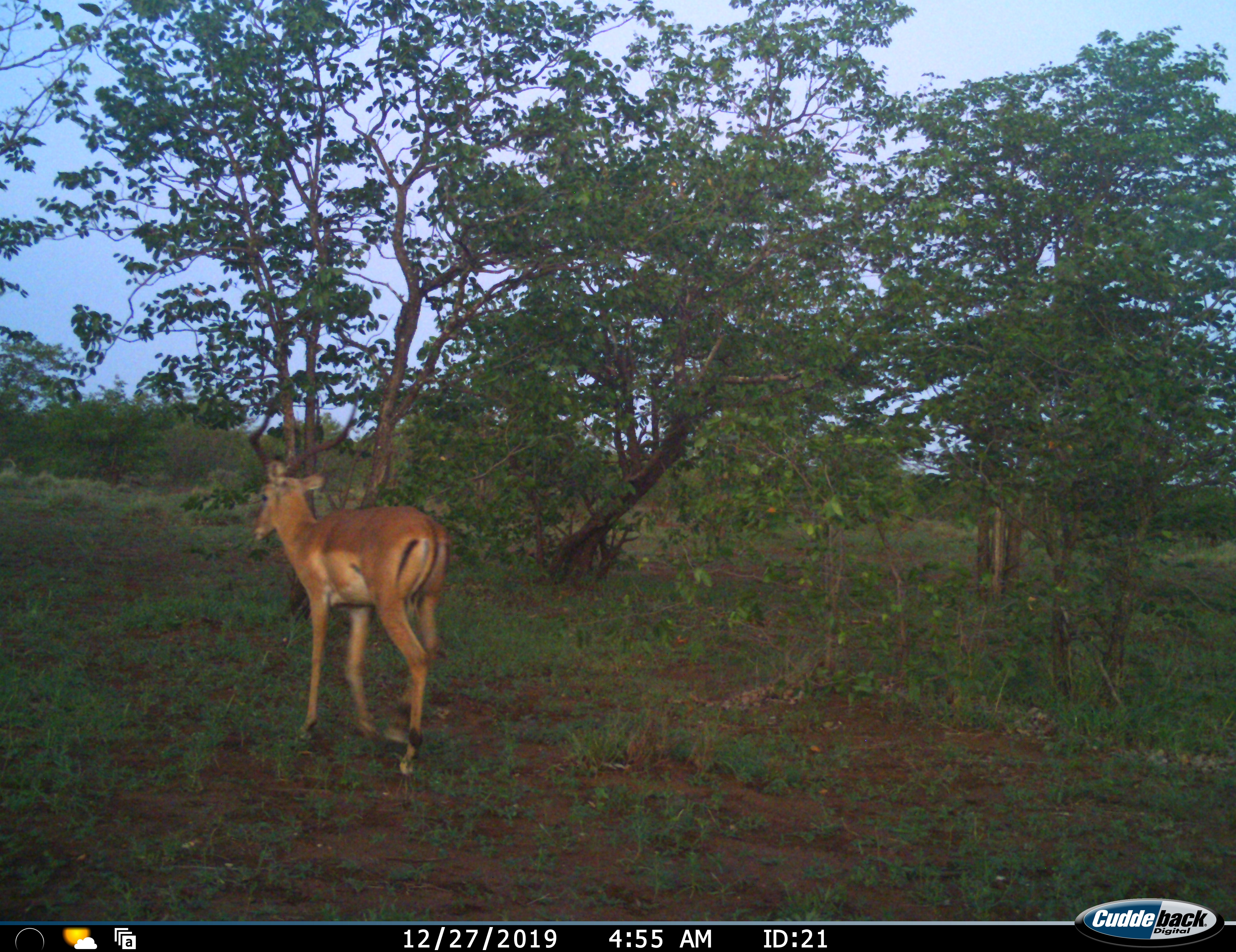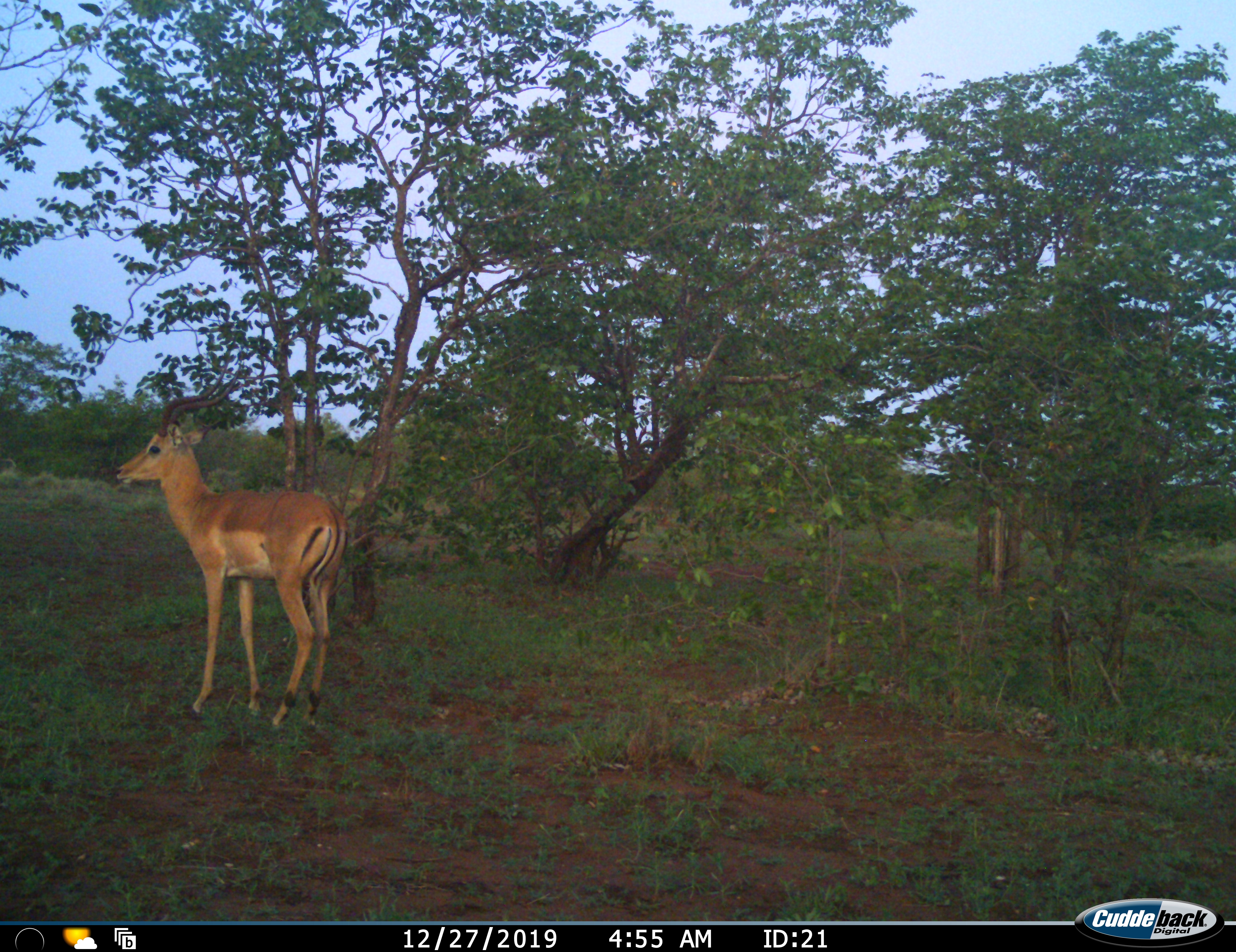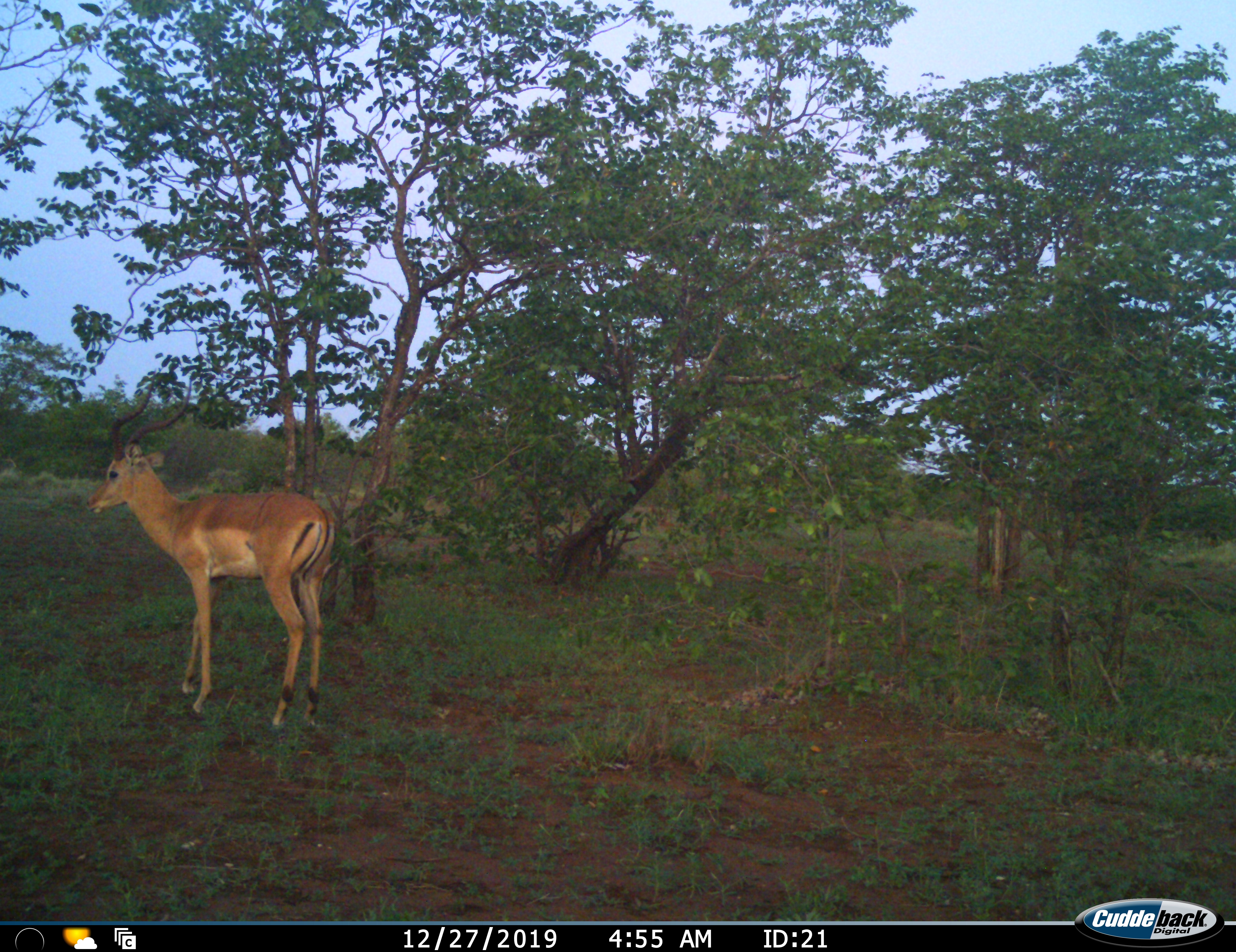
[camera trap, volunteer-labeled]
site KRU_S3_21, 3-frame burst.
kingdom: Animalia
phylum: Chordata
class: Mammalia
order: Artiodactyla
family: Bovidae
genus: Aepyceros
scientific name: Aepyceros melampus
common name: impala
Impala (Aepyceros melampus), count 1. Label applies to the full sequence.